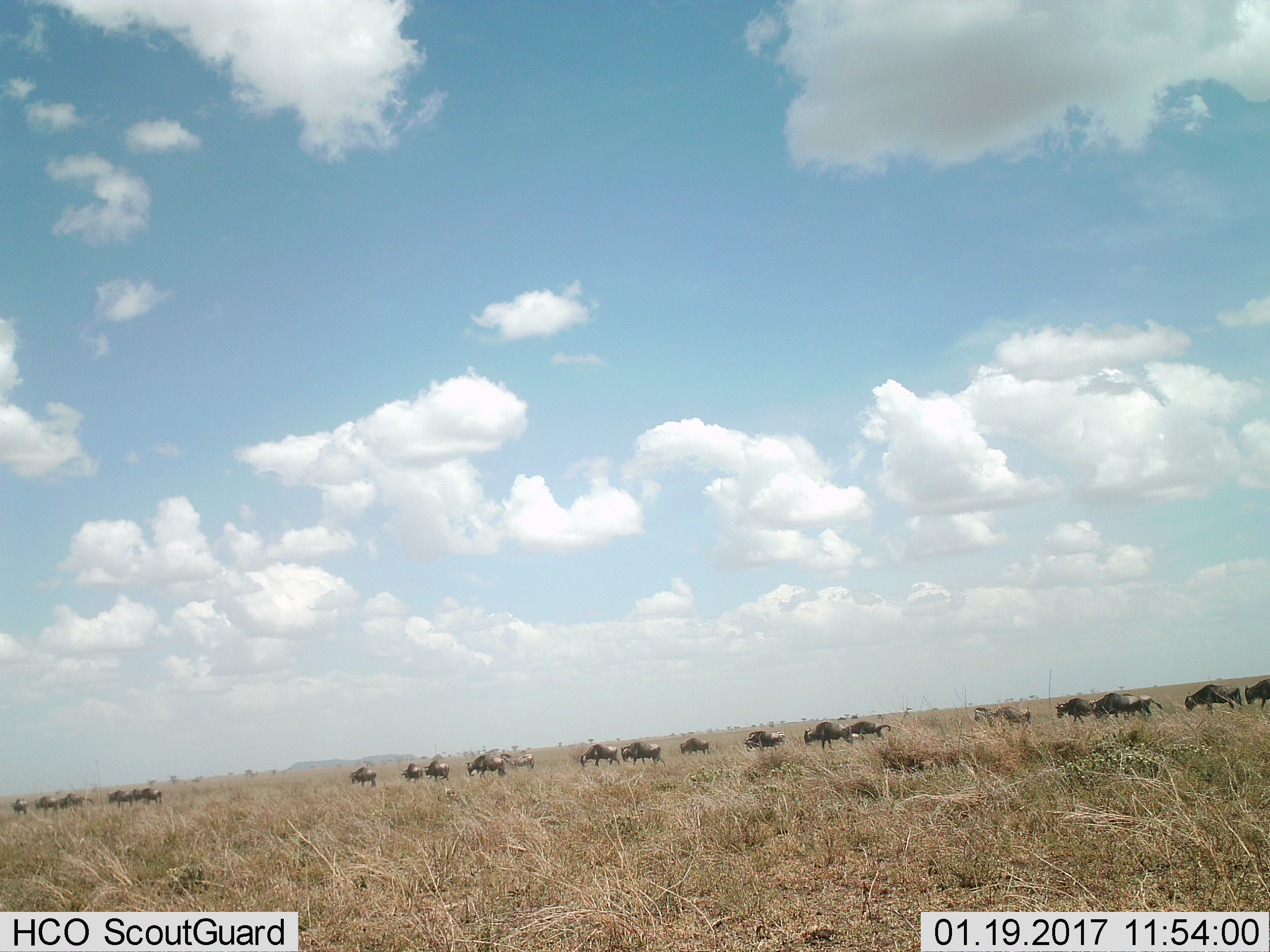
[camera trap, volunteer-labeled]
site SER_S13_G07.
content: unidentified animal